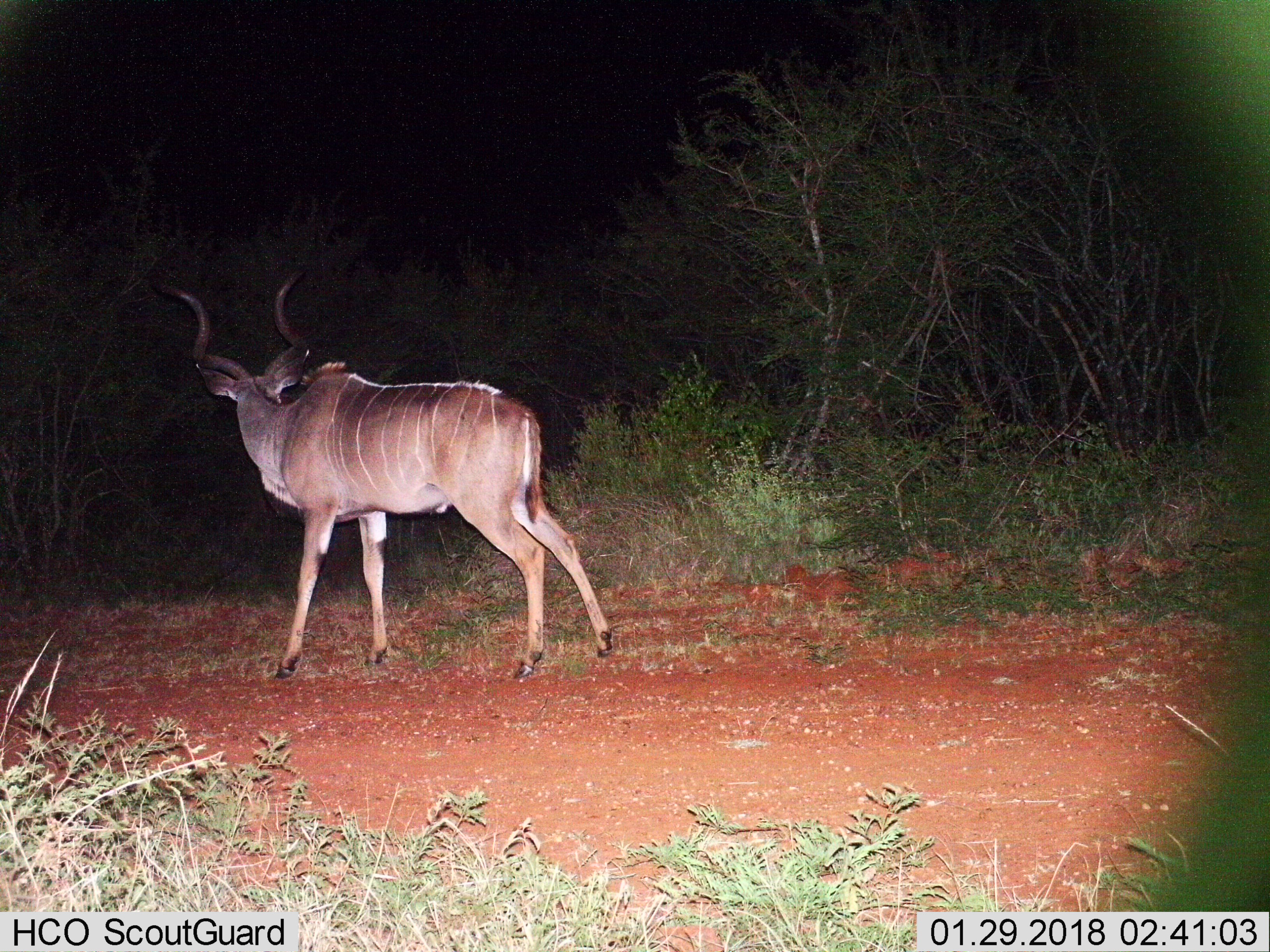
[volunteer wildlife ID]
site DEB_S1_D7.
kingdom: Animalia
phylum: Chordata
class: Mammalia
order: Artiodactyla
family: Bovidae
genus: Tragelaphus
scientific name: Tragelaphus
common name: kudu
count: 1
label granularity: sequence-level